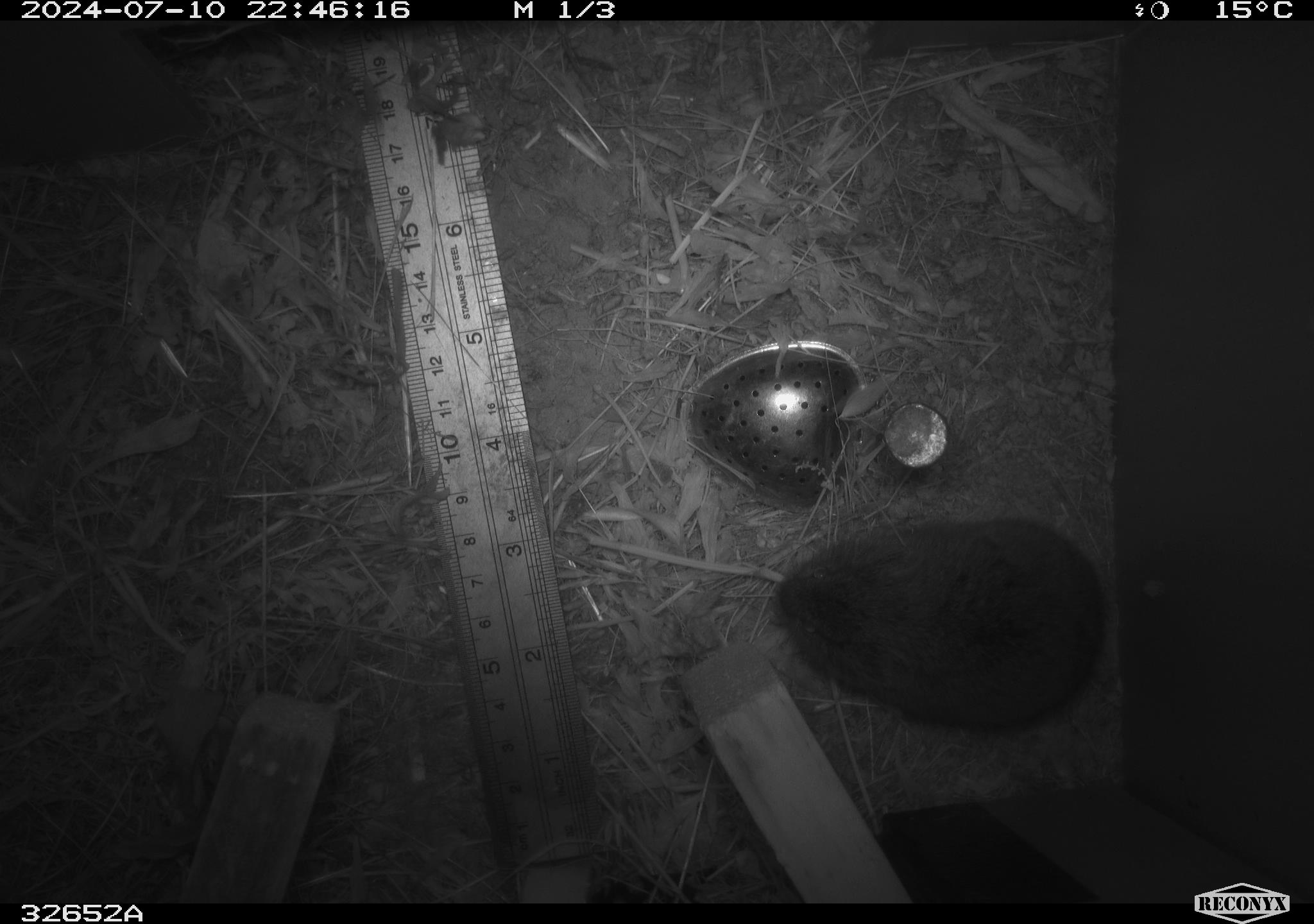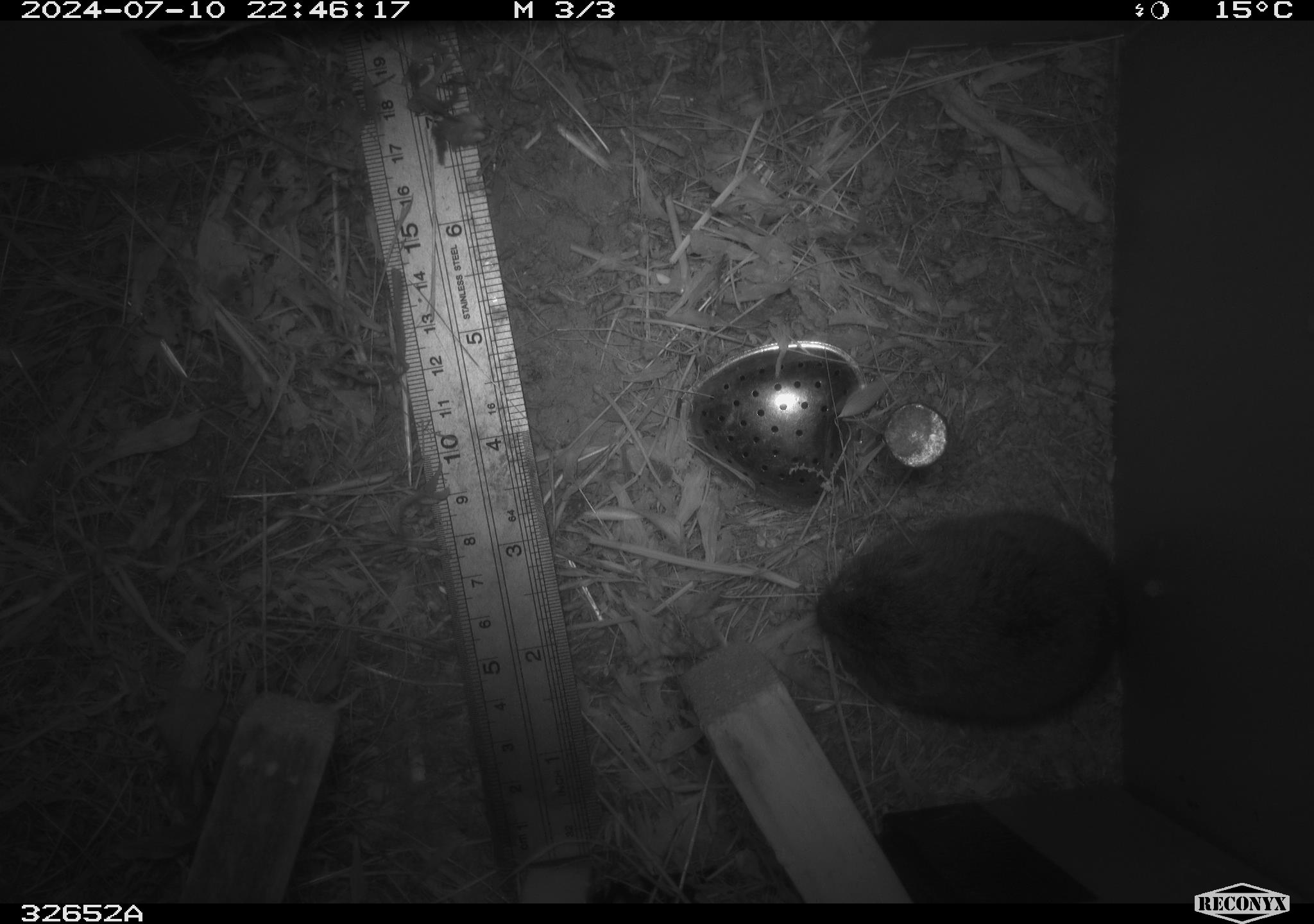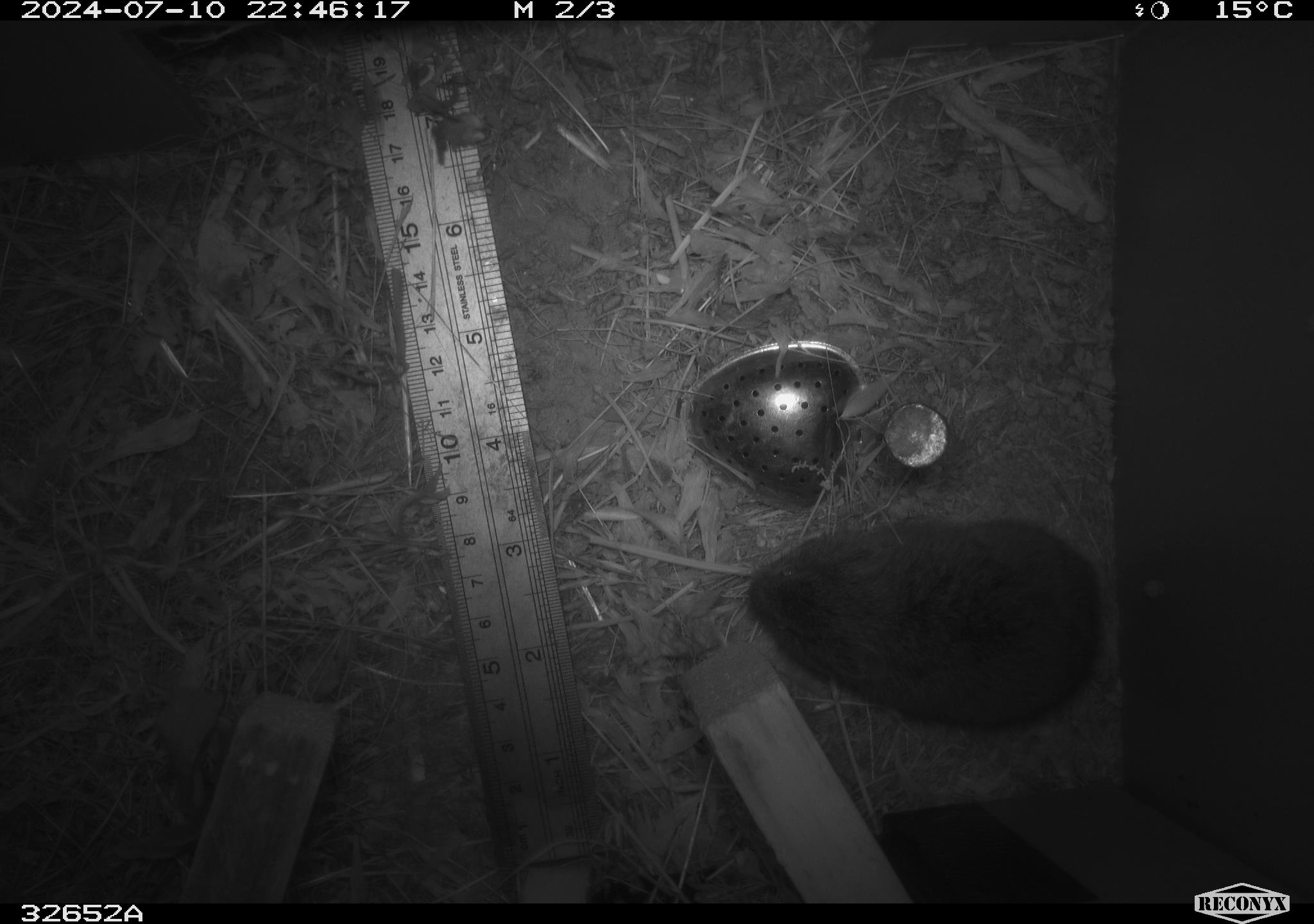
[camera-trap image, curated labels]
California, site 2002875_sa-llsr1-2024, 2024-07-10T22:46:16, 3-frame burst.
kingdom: Animalia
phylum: Chordata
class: Mammalia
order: Rodentia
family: Cricetidae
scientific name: Arvicolinae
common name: voles, lemmings, and muskrats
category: arvicolinae subfamily